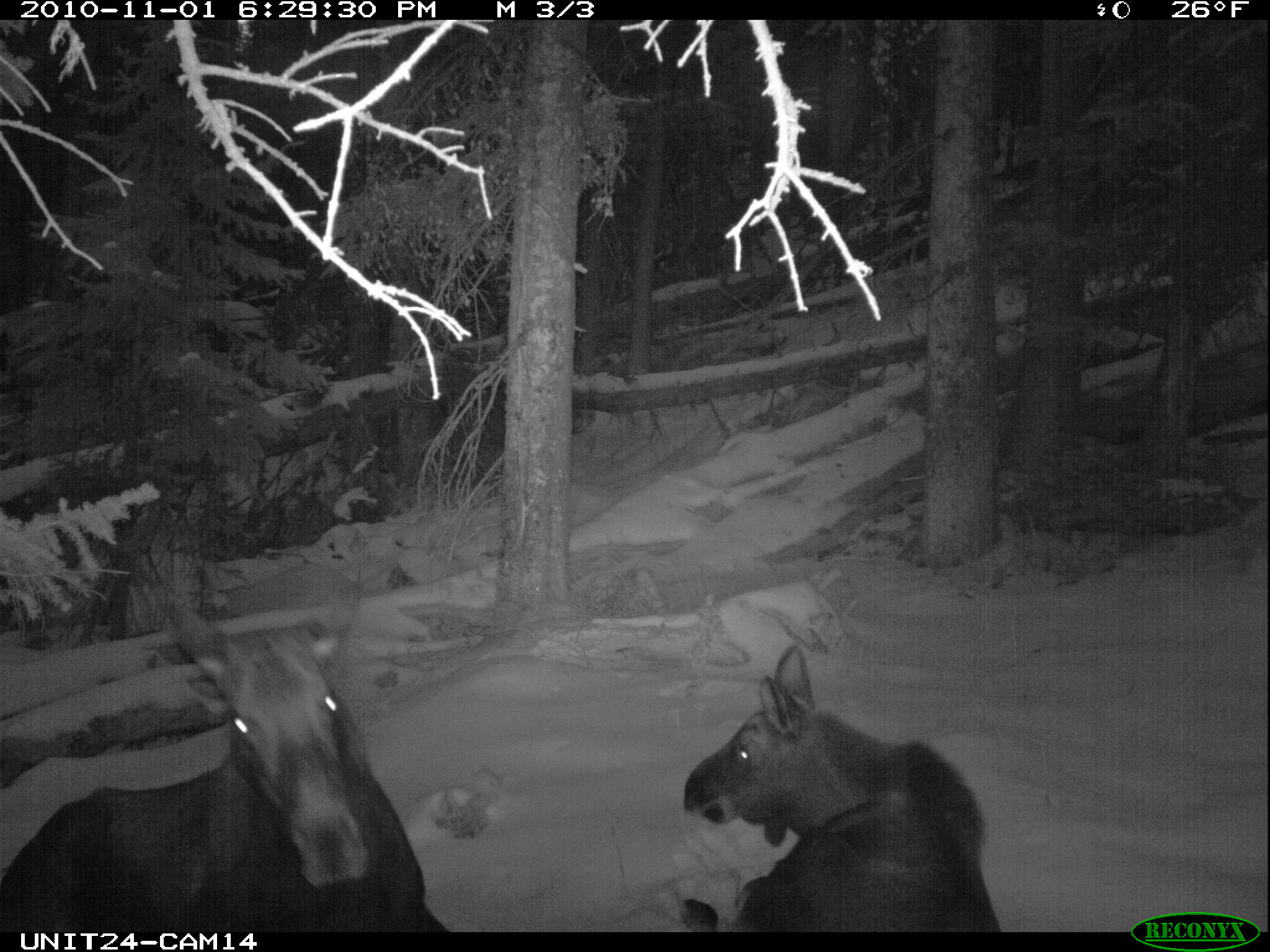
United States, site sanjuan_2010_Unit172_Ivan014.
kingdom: Animalia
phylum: Chordata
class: Mammalia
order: Artiodactyla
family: Cervidae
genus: Alces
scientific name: Alces alces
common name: moose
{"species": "Alces alces (moose)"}